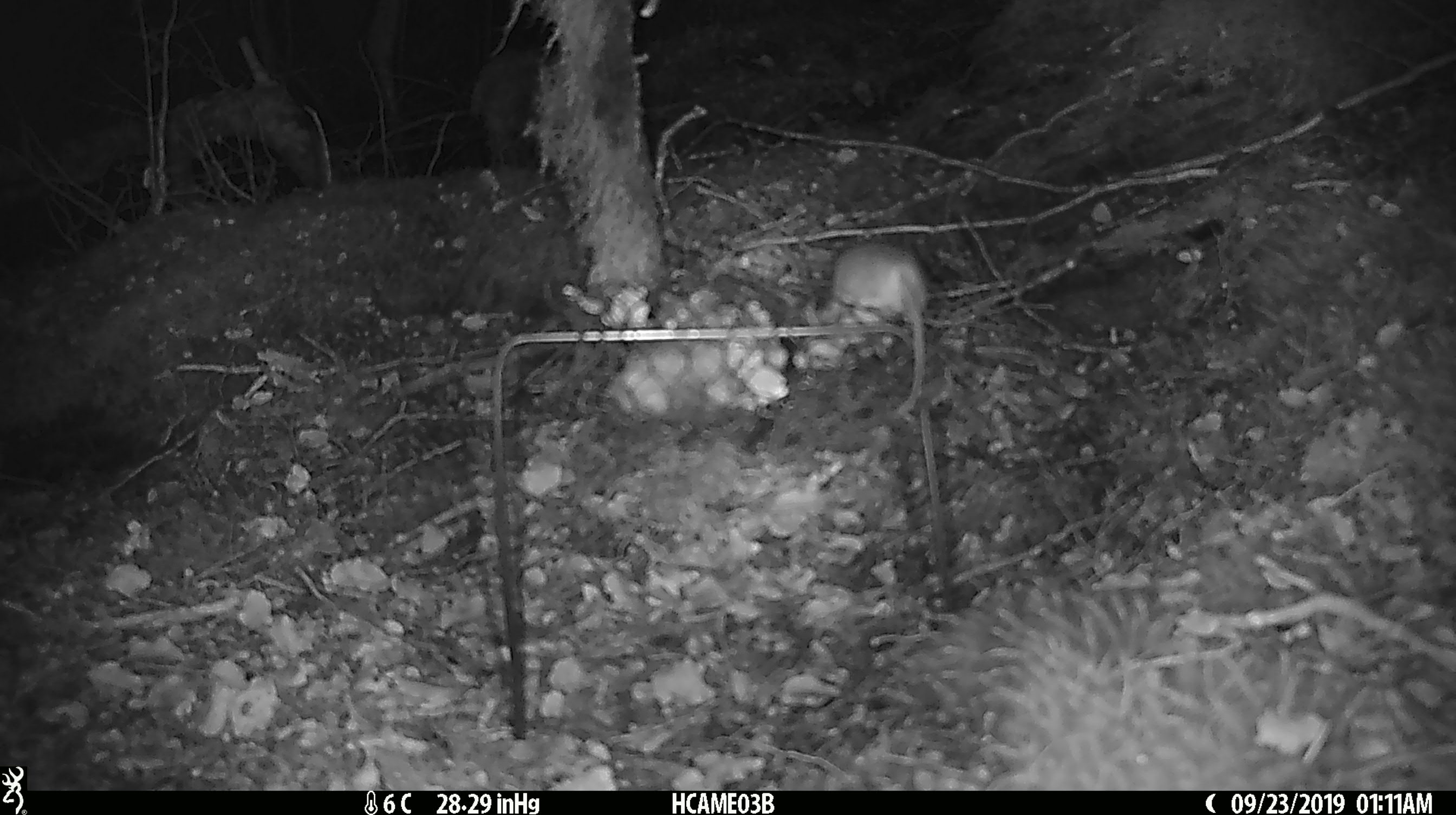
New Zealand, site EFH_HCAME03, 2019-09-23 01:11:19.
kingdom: Animalia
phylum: Chordata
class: Mammalia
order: Rodentia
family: Muridae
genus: Mus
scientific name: Mus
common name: mouse